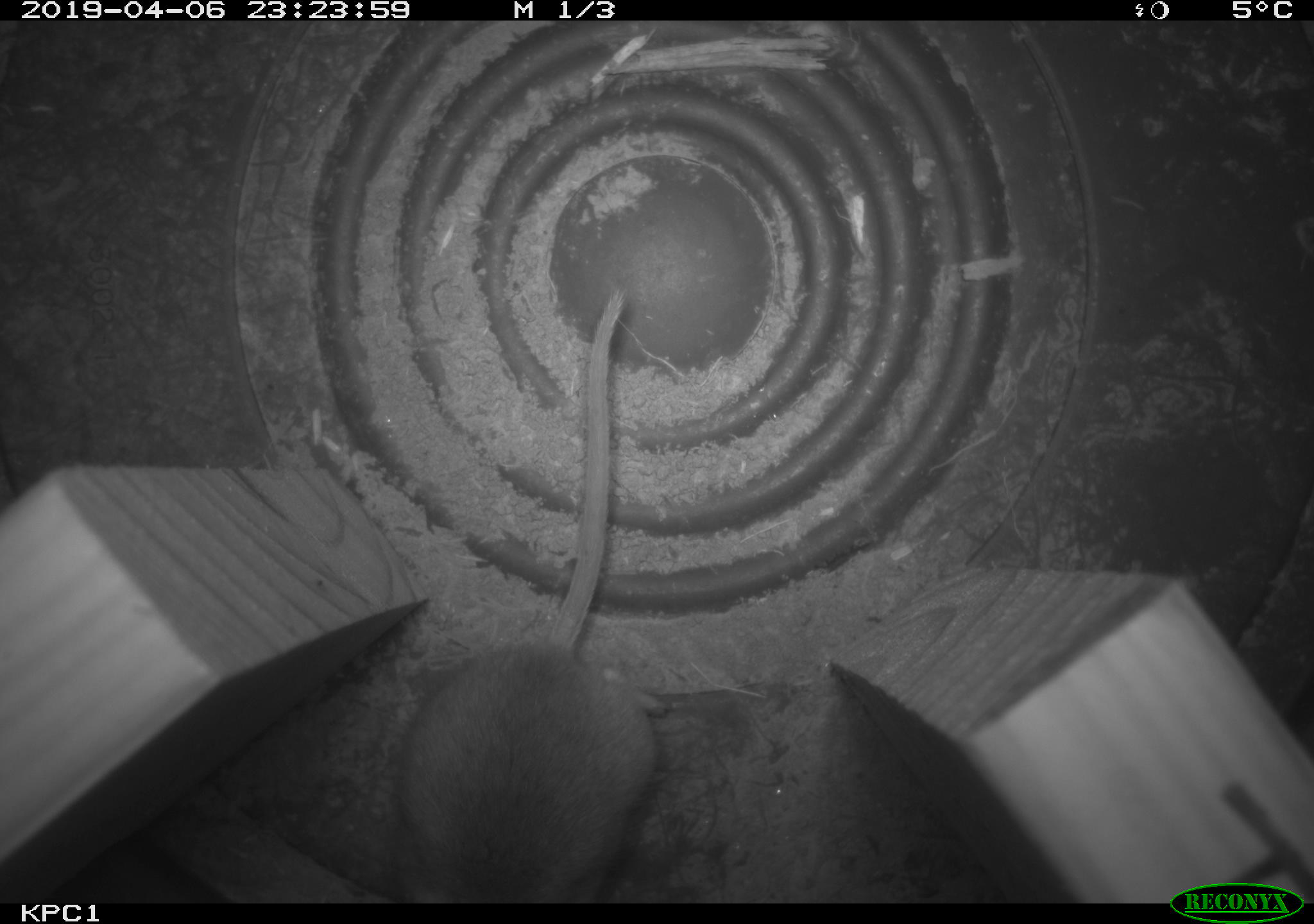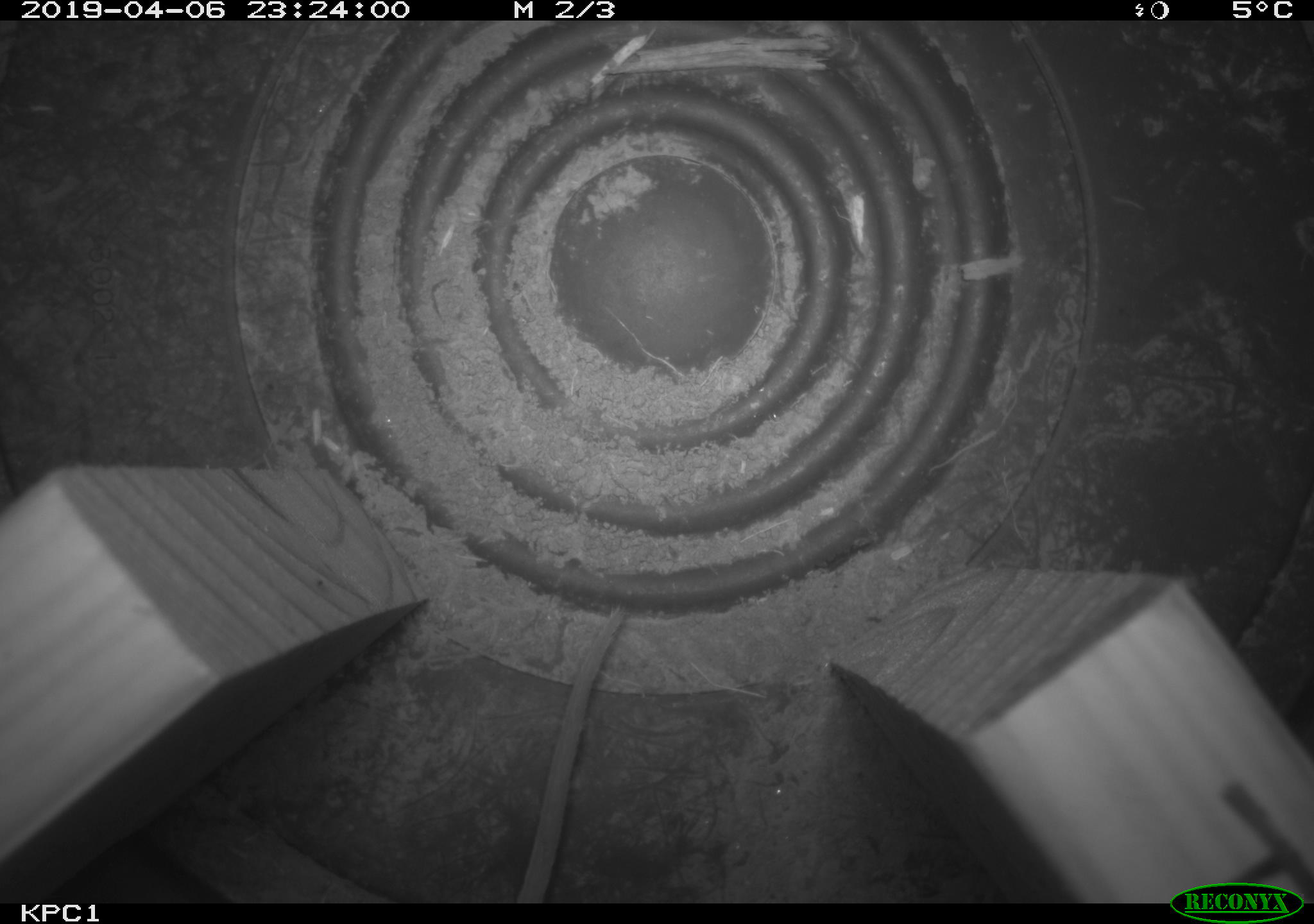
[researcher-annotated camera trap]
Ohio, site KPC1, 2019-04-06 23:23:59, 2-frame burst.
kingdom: Animalia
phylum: Chordata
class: Mammalia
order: Rodentia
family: Cricetidae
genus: Peromyscus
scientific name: Peromyscus leucopus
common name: white-footed mouse